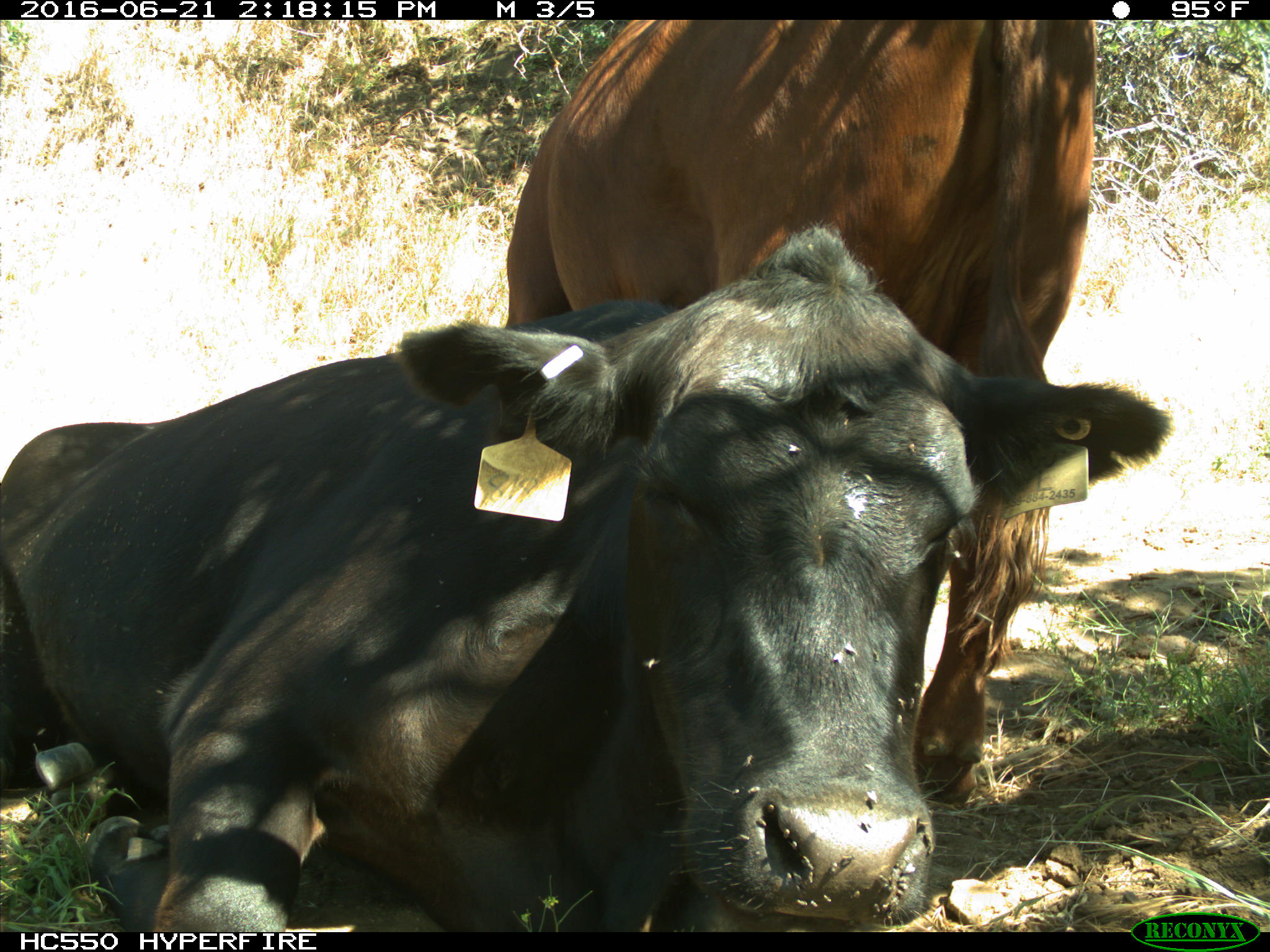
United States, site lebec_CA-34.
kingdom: Animalia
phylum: Chordata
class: Mammalia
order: Artiodactyla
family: Bovidae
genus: Bos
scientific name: Bos taurus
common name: domestic cow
Bos taurus (domestic cow).